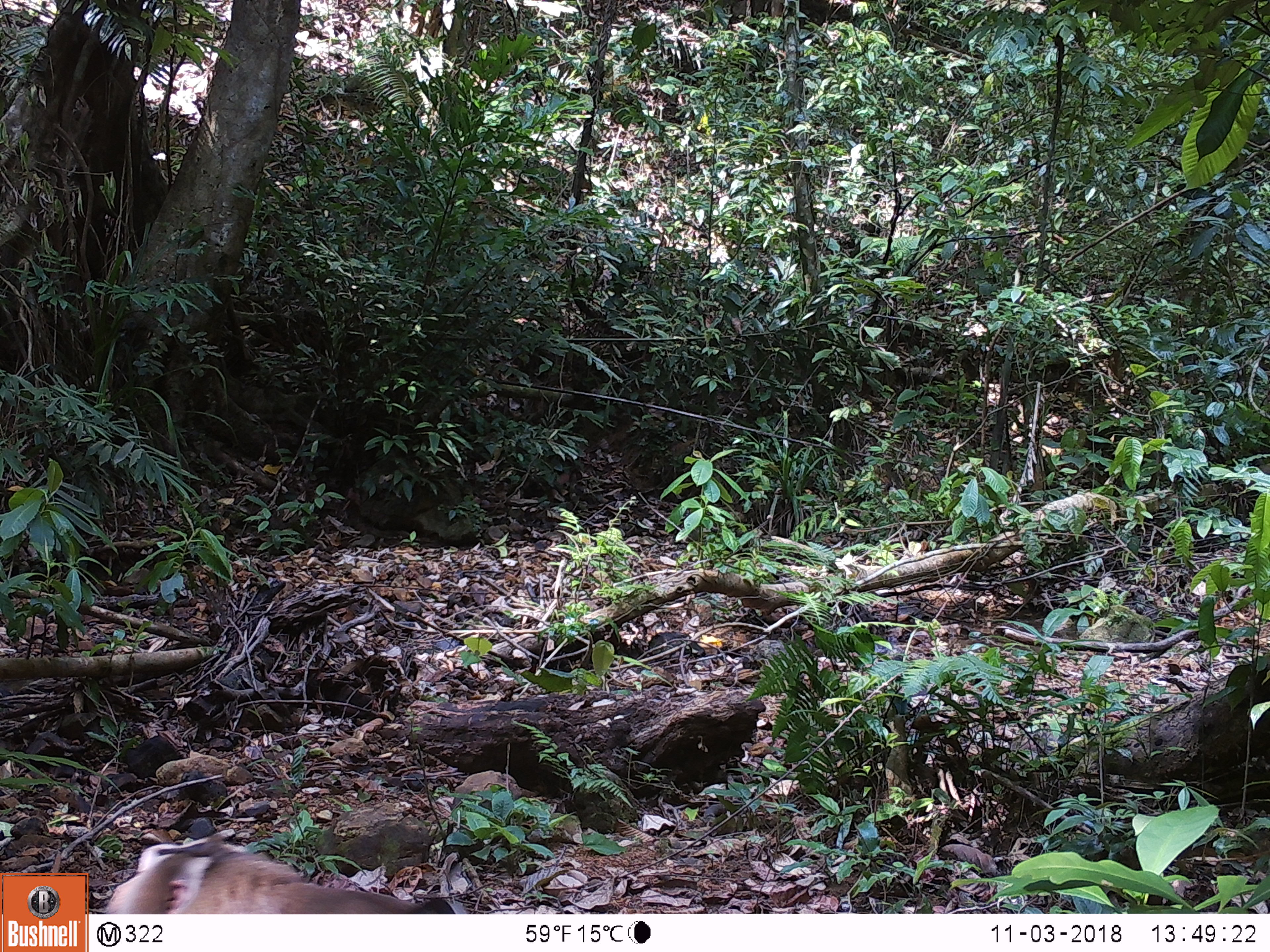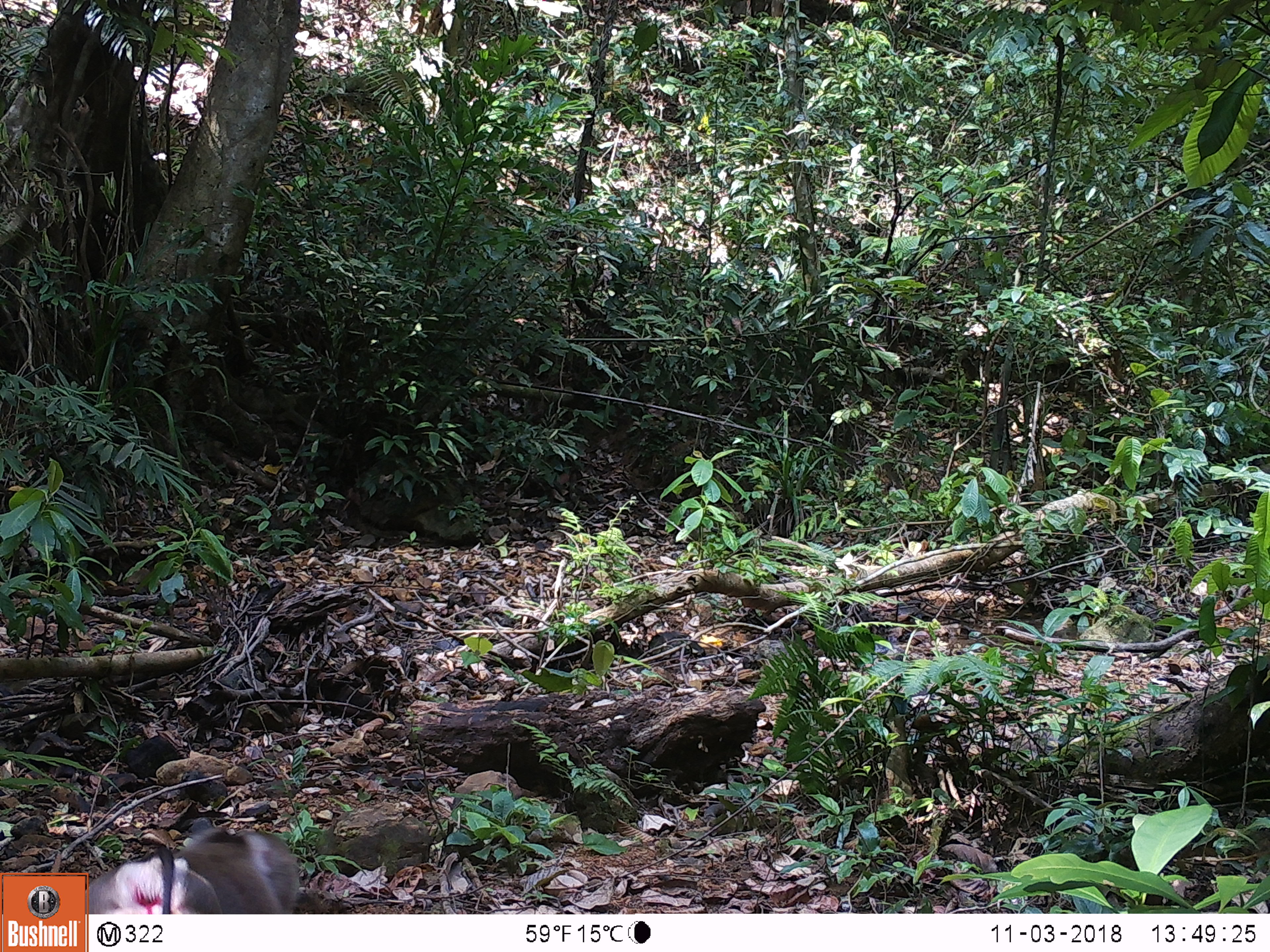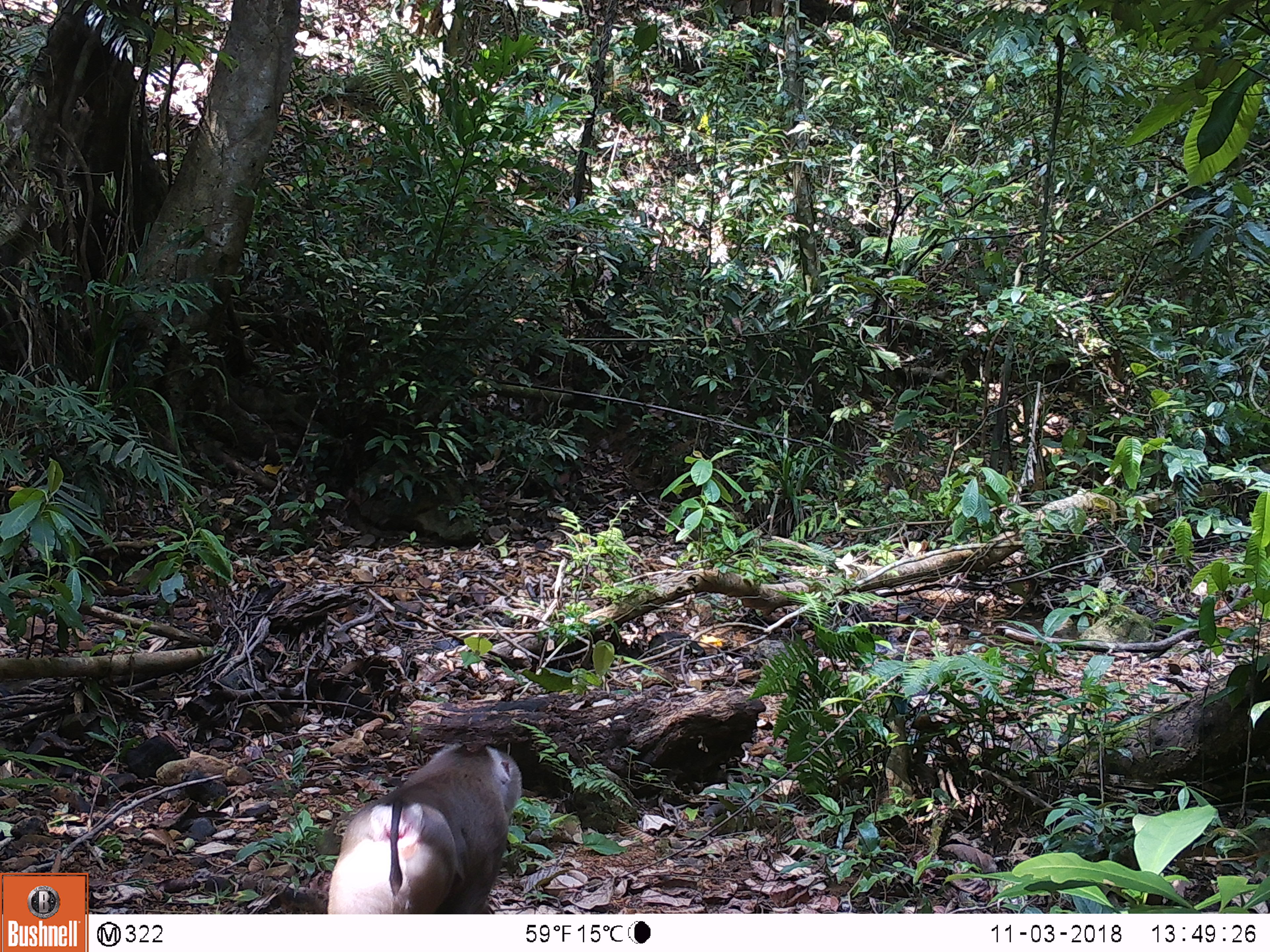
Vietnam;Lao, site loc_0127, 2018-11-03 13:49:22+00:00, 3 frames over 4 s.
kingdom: Animalia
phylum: Chordata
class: Mammalia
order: Primates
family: Cercopithecidae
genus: Macaca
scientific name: Macaca nemestrina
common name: pig-tailed macaque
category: pig tailed macaque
Pig tailed macaque (pig-tailed macaque) (Macaca nemestrina). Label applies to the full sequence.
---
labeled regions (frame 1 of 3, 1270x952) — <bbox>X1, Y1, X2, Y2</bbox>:
pig tailed macaque: <bbox>102, 833, 430, 913</bbox>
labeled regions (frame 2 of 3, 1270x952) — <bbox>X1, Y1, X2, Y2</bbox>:
pig tailed macaque: <bbox>87, 824, 300, 914</bbox>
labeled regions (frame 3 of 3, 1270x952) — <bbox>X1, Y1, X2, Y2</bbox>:
pig tailed macaque: <bbox>320, 740, 522, 913</bbox>